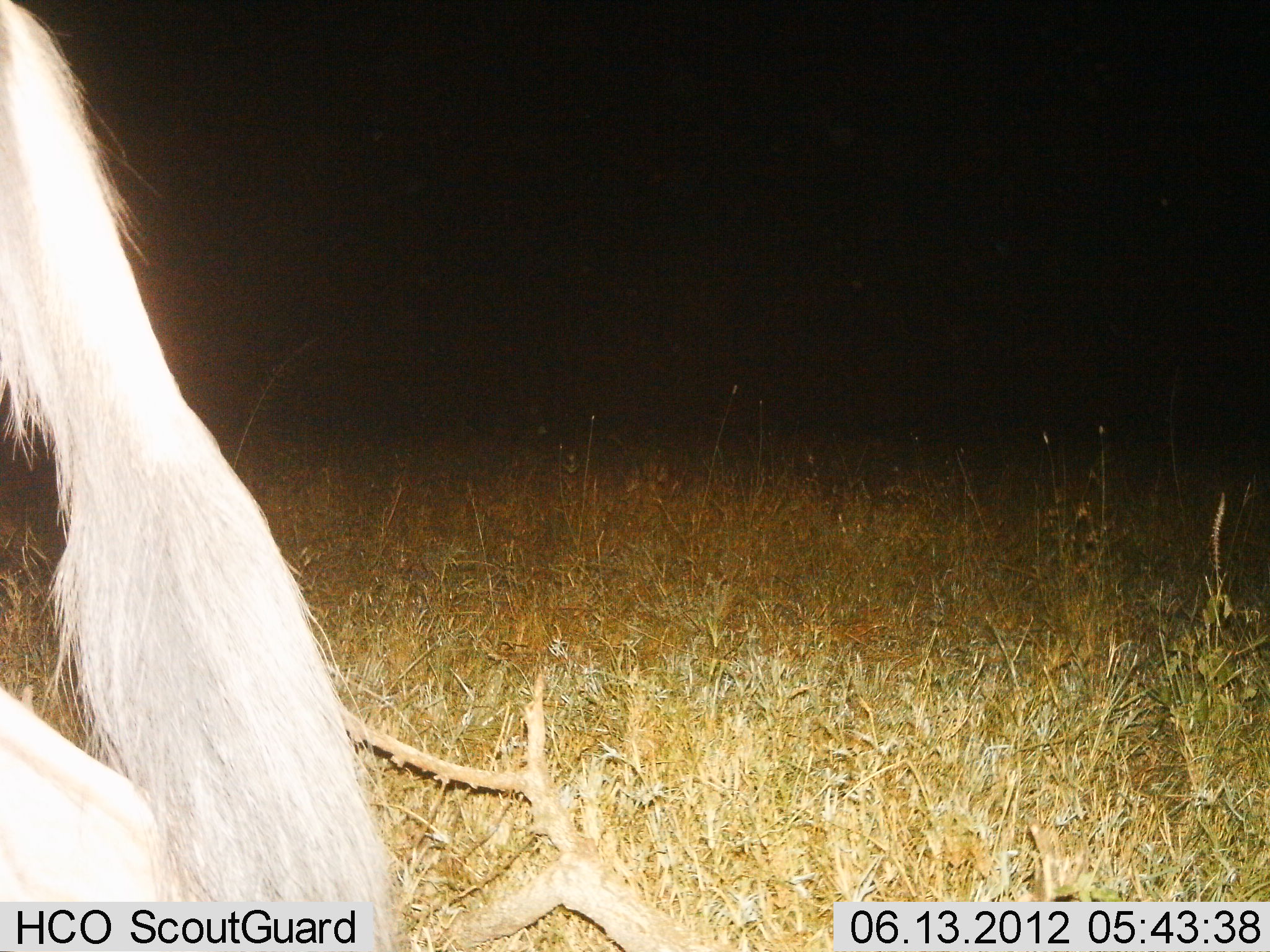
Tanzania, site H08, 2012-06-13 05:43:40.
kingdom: Animalia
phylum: Chordata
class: Mammalia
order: Artiodactyla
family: Bovidae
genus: Connochaetes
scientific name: Connochaetes taurinus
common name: blue wildebeest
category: wildebeest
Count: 1.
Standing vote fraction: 80%.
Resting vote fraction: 0%.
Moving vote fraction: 20%.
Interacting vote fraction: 0%.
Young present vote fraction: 0%.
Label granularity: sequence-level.